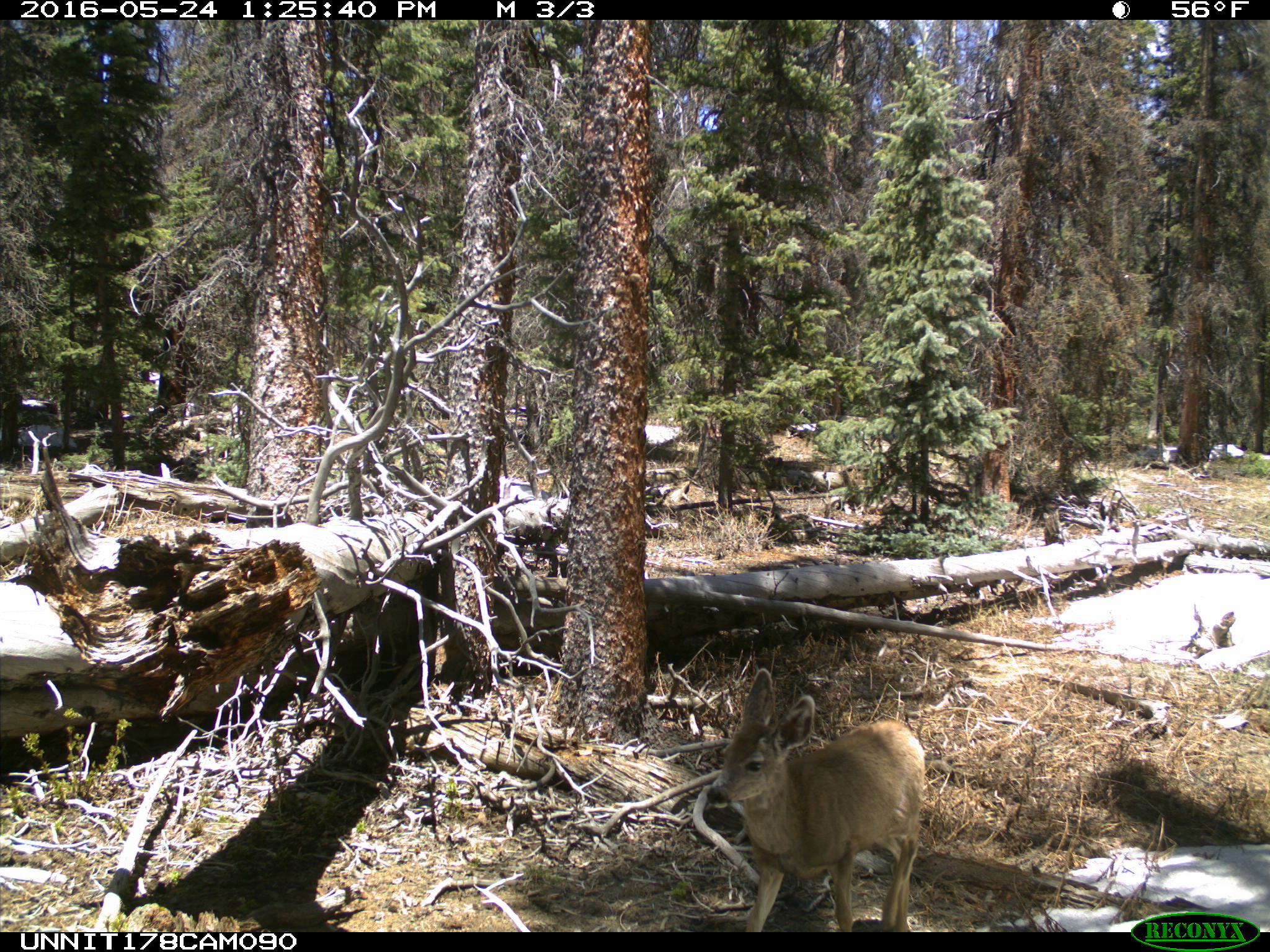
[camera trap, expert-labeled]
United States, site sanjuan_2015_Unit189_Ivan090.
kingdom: Animalia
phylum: Chordata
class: Mammalia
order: Artiodactyla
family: Cervidae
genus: Odocoileus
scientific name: Odocoileus hemionus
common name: mule deer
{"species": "Odocoileus hemionus (mule deer)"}